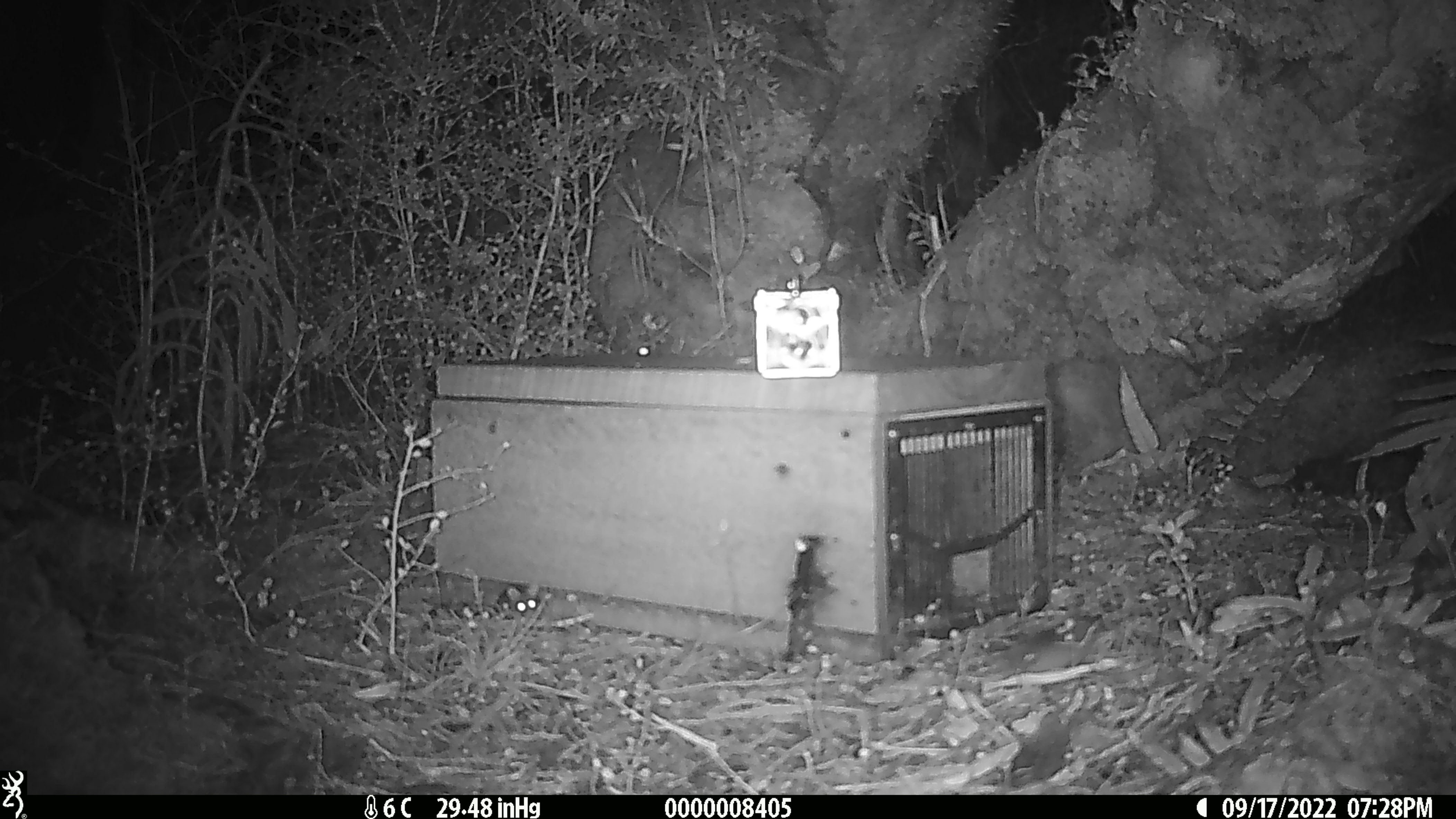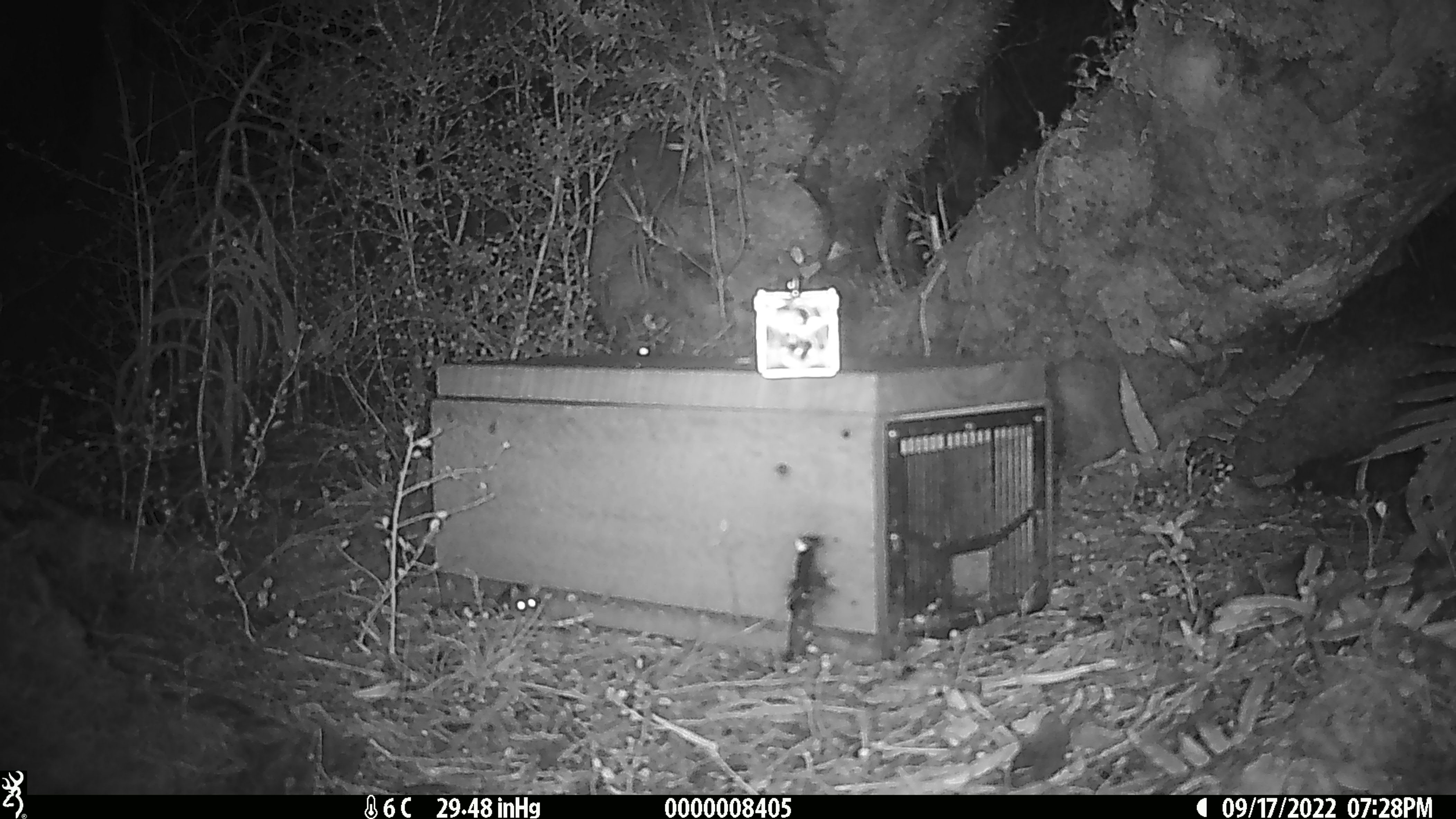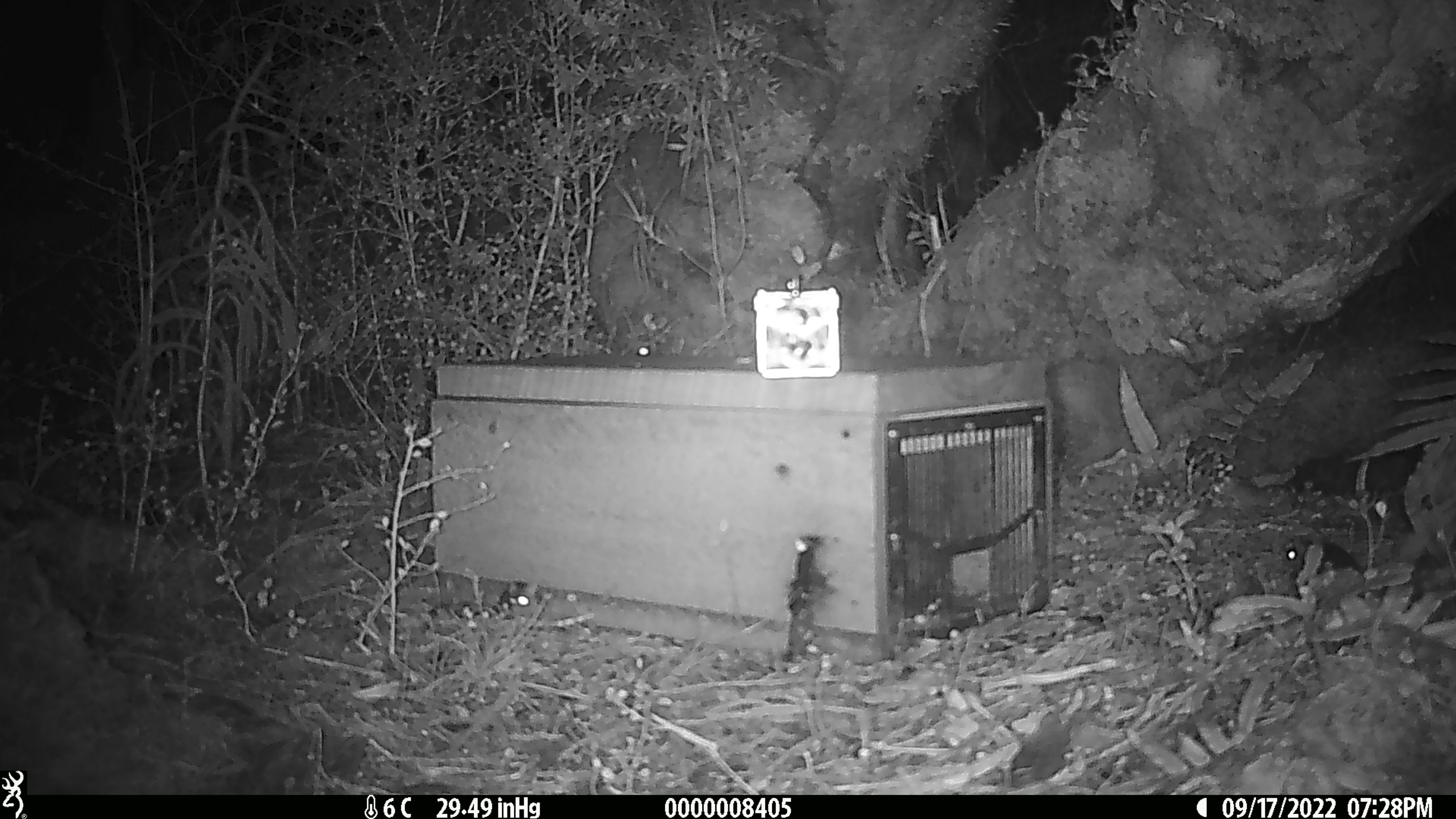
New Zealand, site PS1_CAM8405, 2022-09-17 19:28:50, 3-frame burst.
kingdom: Animalia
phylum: Chordata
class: Mammalia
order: Rodentia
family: Muridae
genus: Mus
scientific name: Mus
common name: mouse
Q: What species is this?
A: Mouse (Mus).